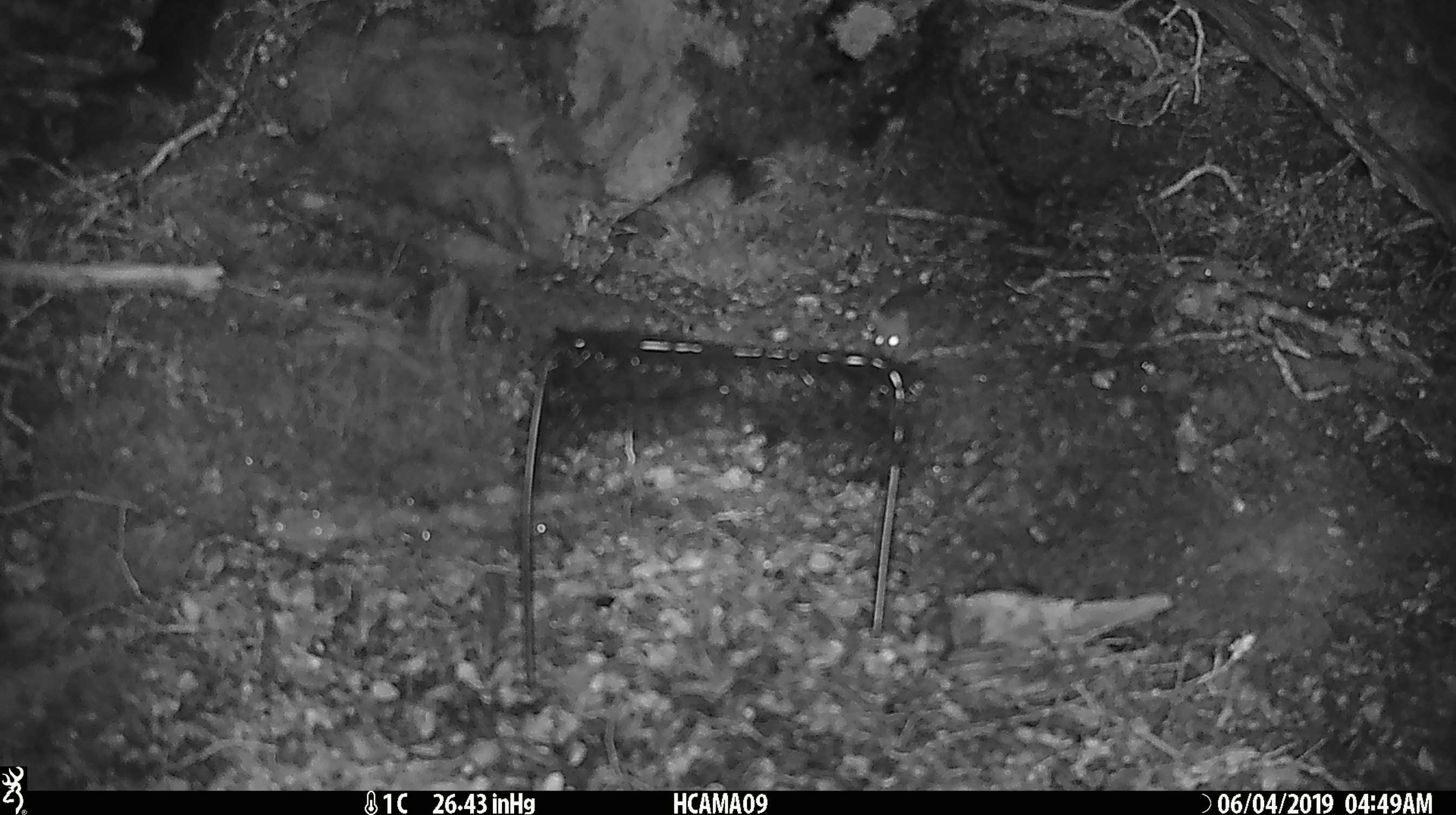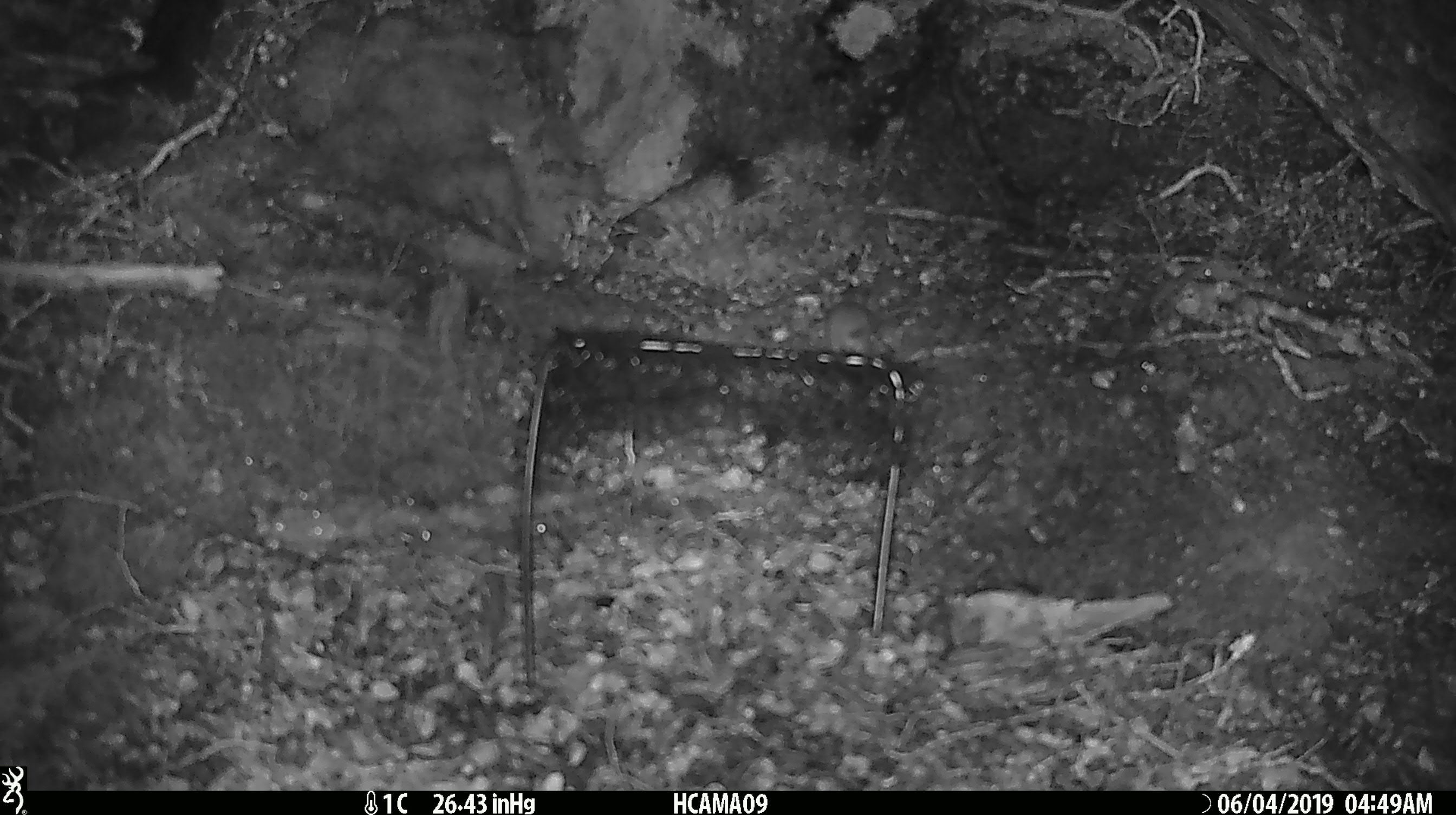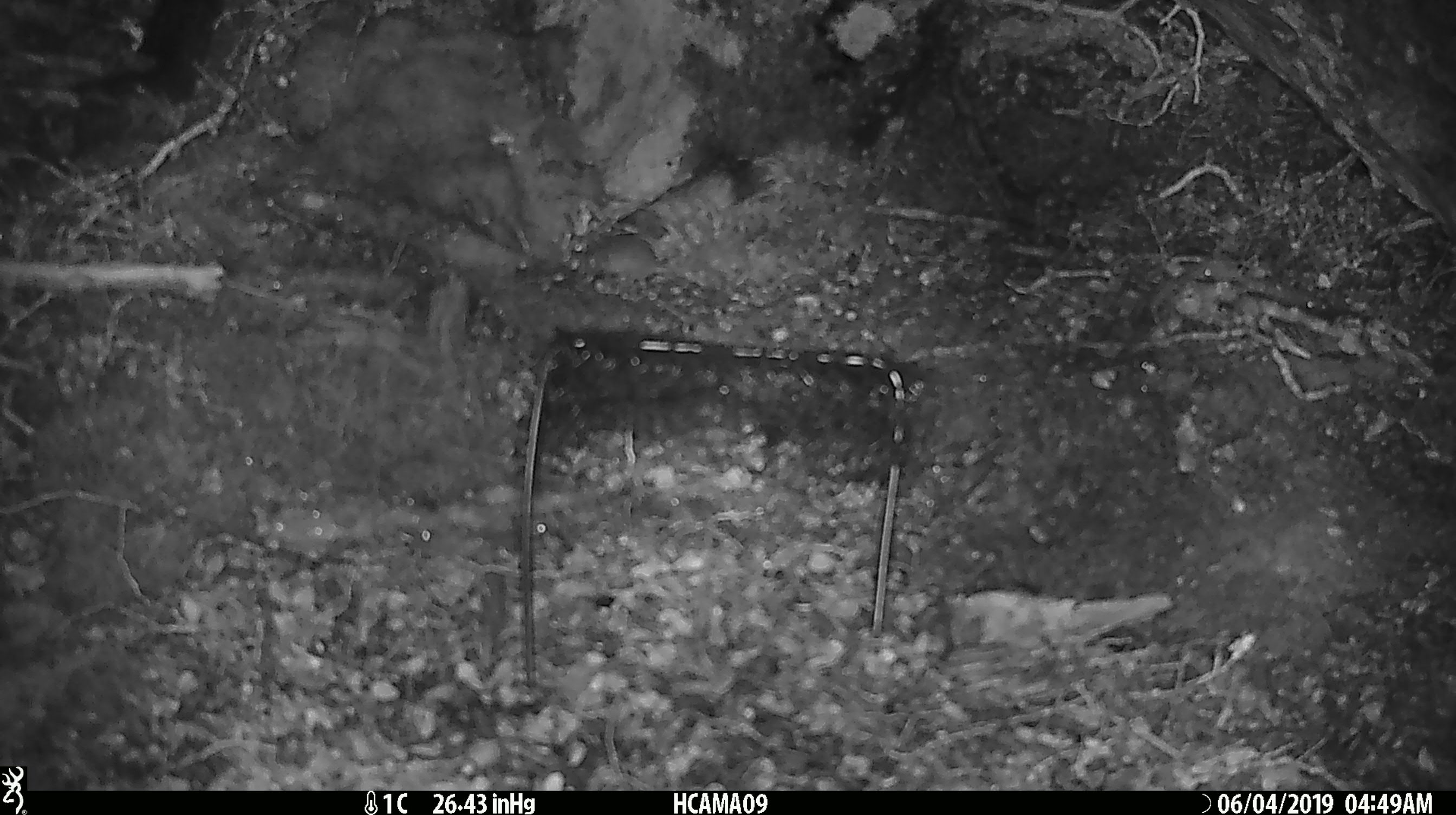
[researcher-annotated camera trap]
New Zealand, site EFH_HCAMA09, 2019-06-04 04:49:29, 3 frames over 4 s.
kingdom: Animalia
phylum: Chordata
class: Mammalia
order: Rodentia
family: Muridae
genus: Rattus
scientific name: Rattus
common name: rat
Rat (Rattus).